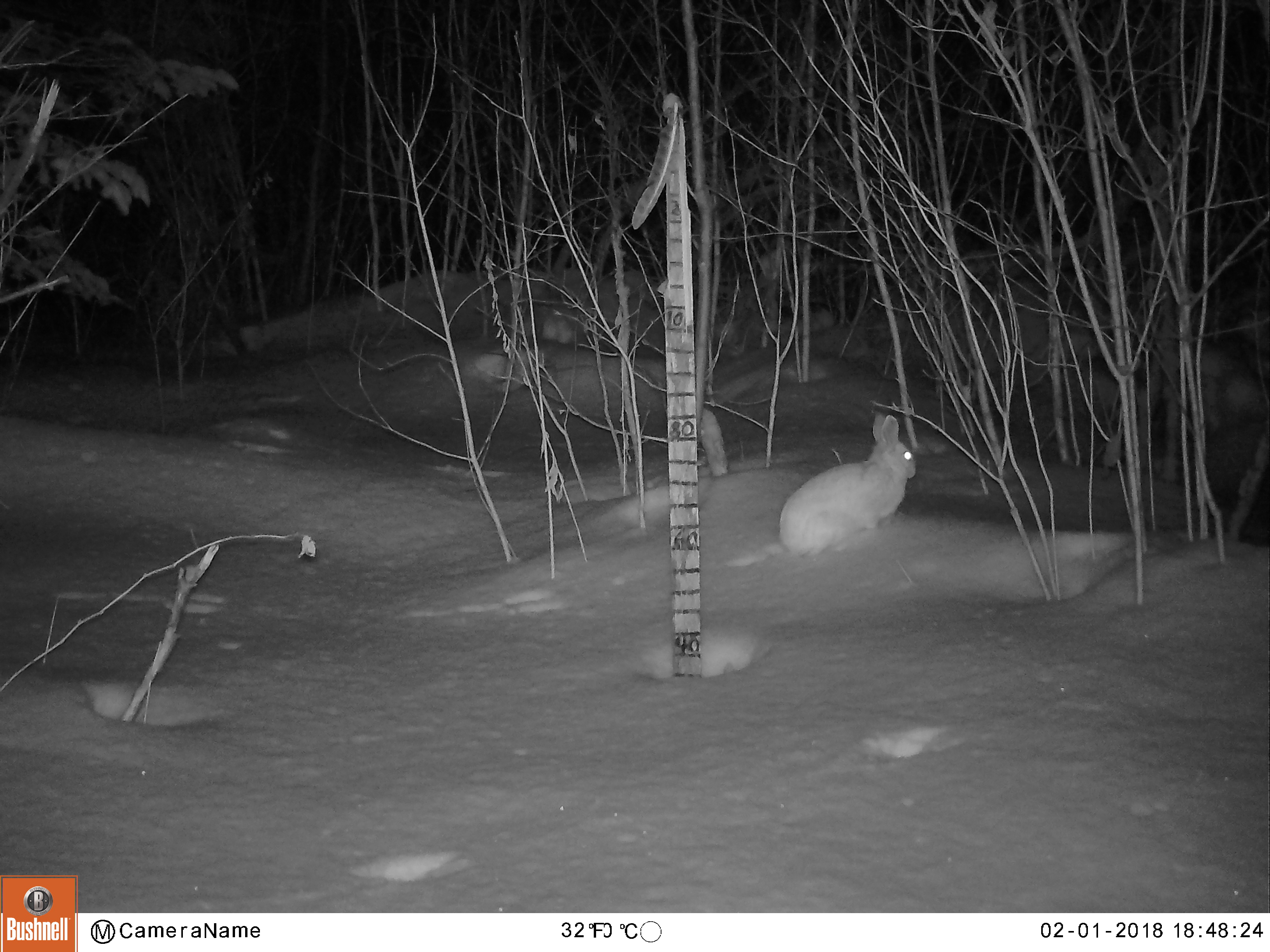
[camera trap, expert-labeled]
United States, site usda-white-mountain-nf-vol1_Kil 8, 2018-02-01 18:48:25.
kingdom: Animalia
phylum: Chordata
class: Mammalia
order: Lagomorpha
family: Leporidae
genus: Lepus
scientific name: Lepus americanus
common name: snowshoe hare